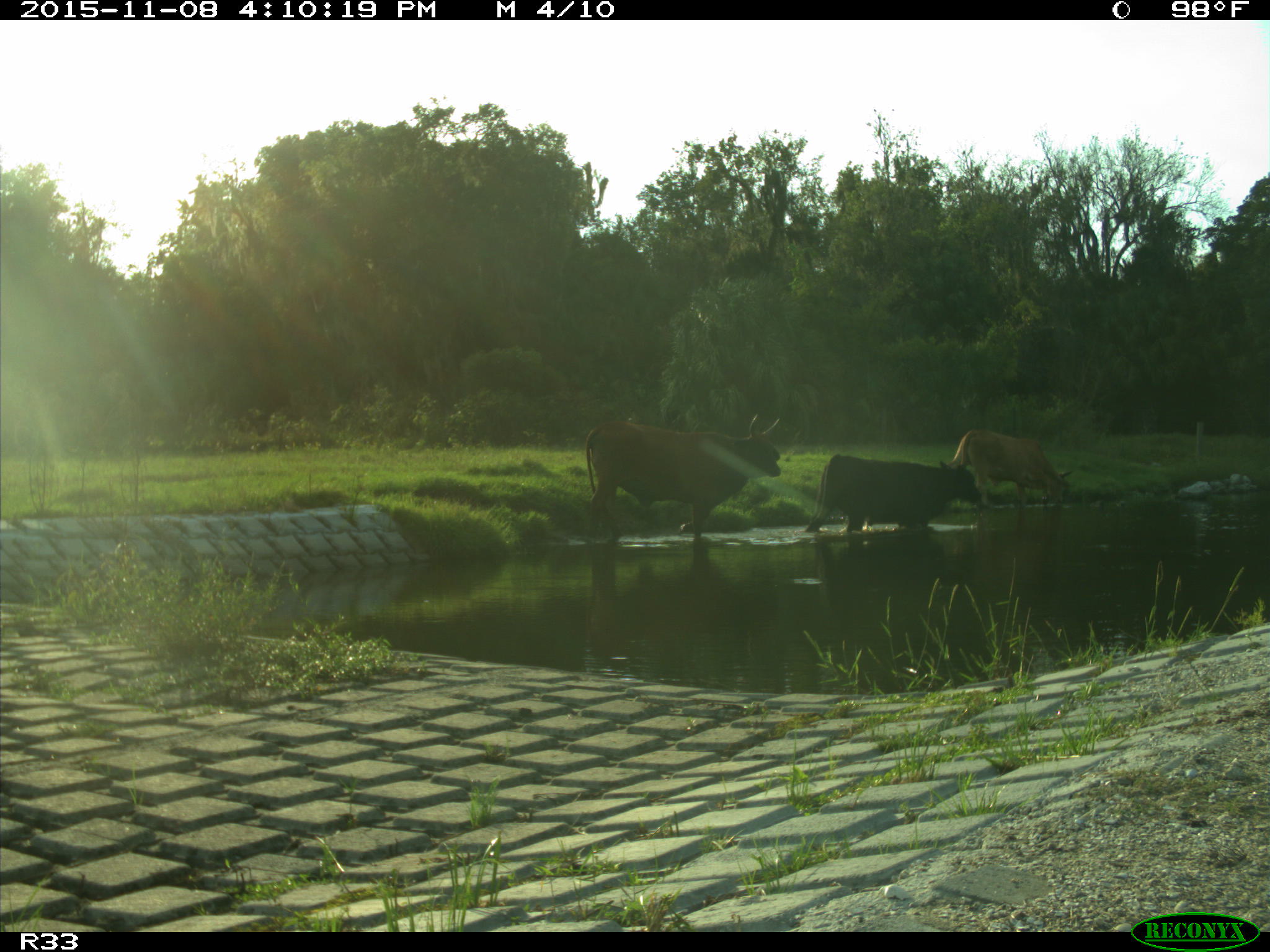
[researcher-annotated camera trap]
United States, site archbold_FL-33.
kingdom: Animalia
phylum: Chordata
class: Mammalia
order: Artiodactyla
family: Bovidae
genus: Bos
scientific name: Bos taurus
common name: domestic cow